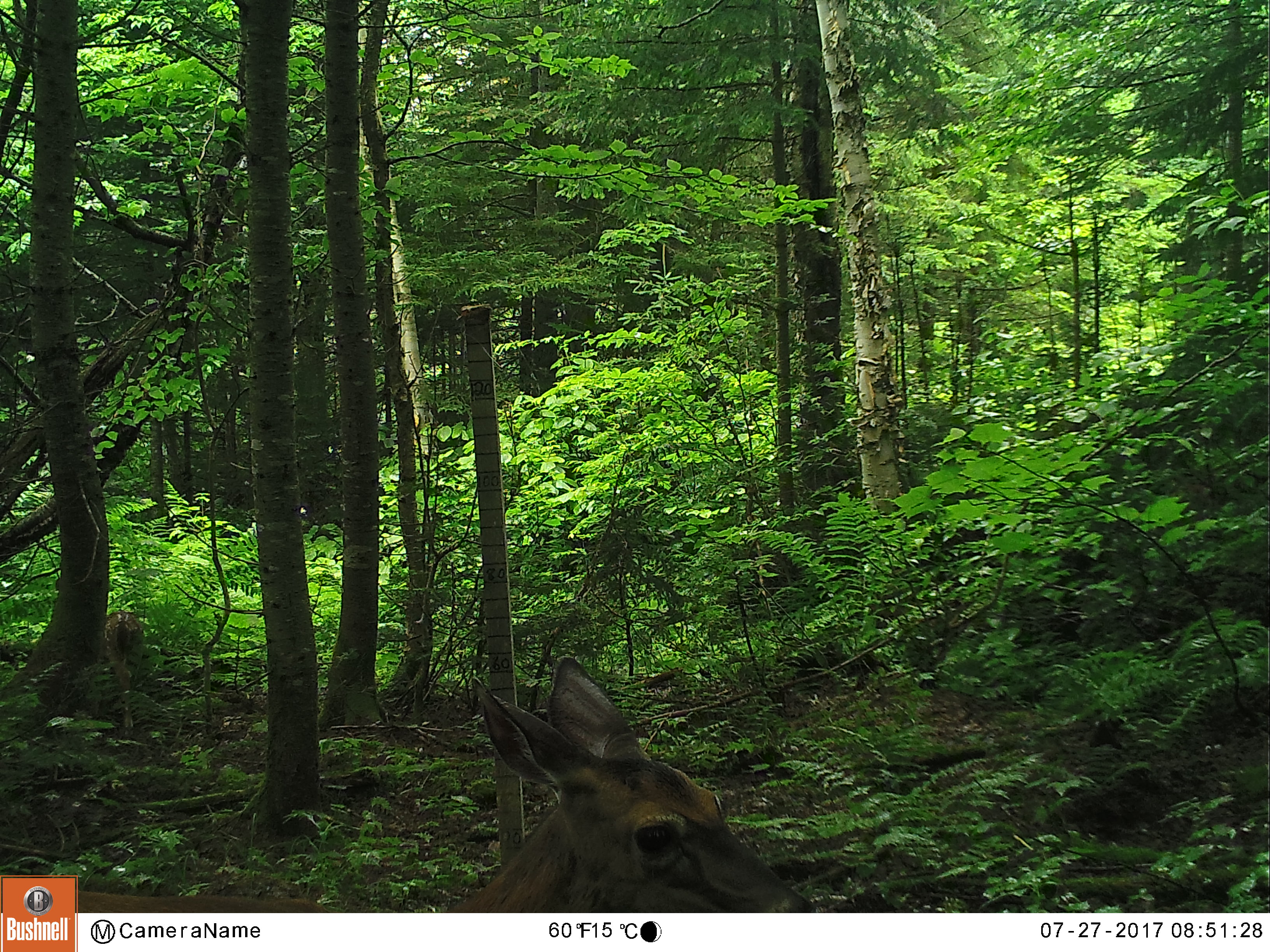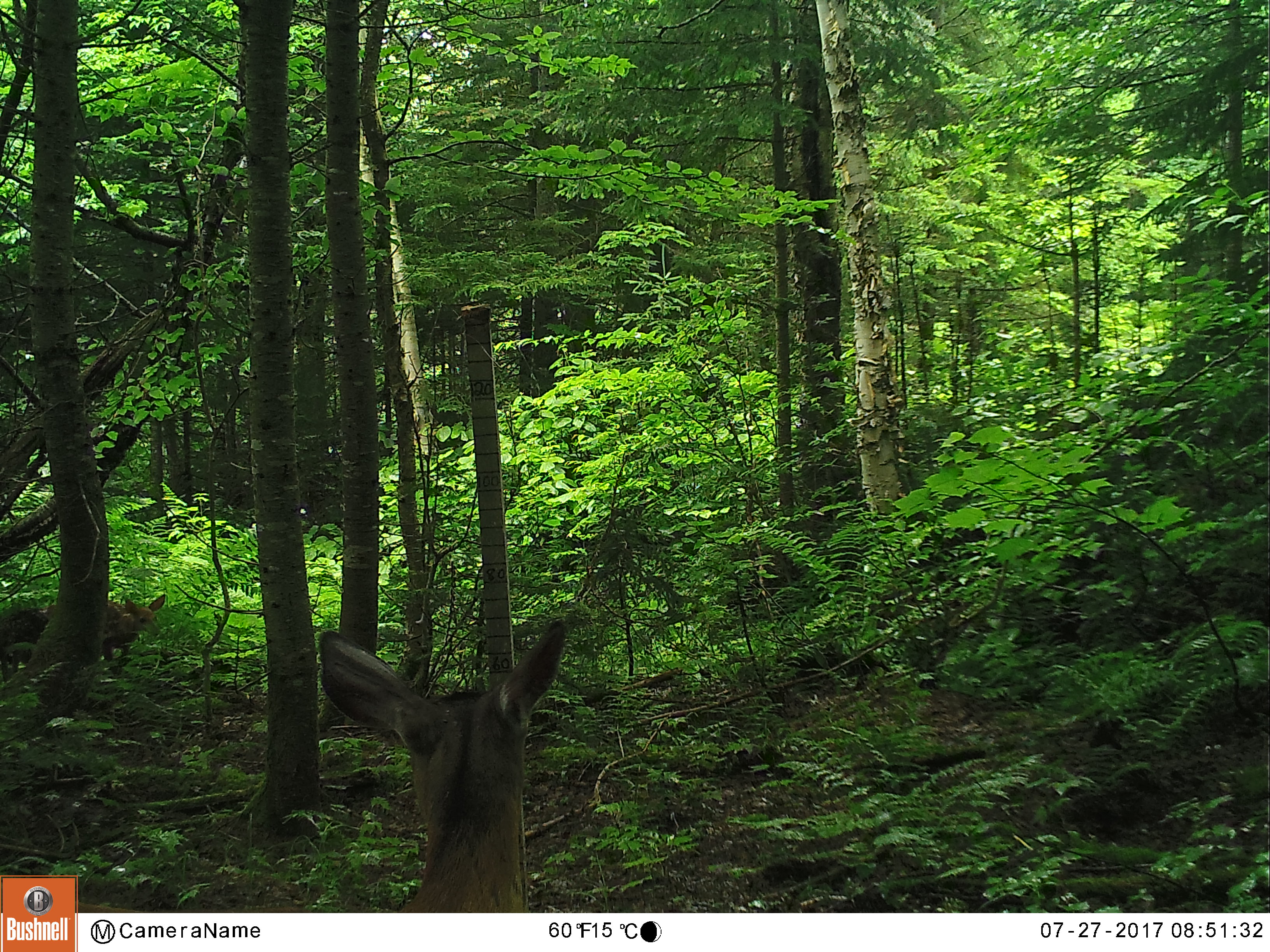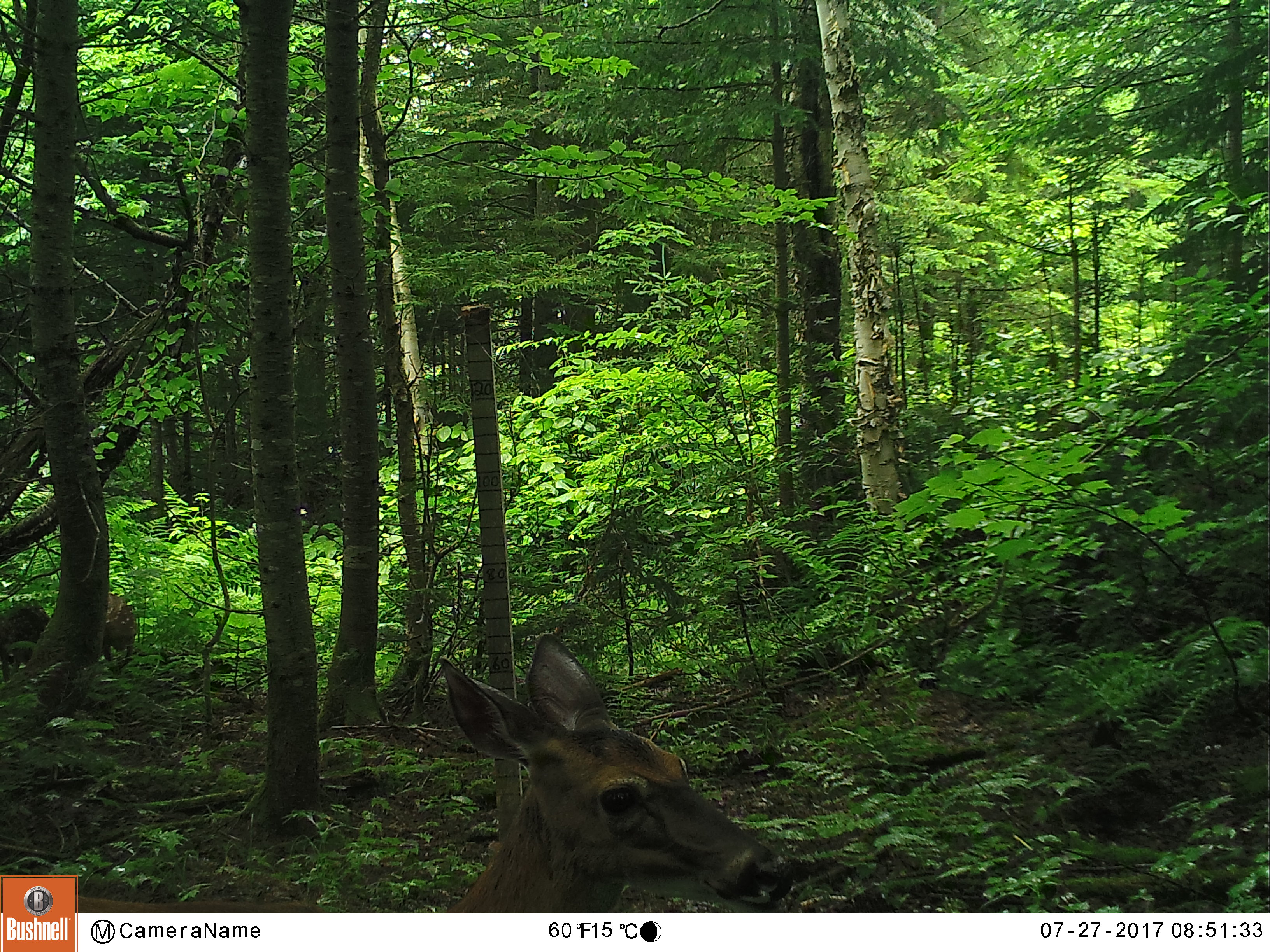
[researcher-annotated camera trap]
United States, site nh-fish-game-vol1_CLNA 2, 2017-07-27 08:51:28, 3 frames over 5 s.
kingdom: Animalia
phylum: Chordata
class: Mammalia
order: Artiodactyla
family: Cervidae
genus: Odocoileus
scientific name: Odocoileus virginianus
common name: white-tailed deer